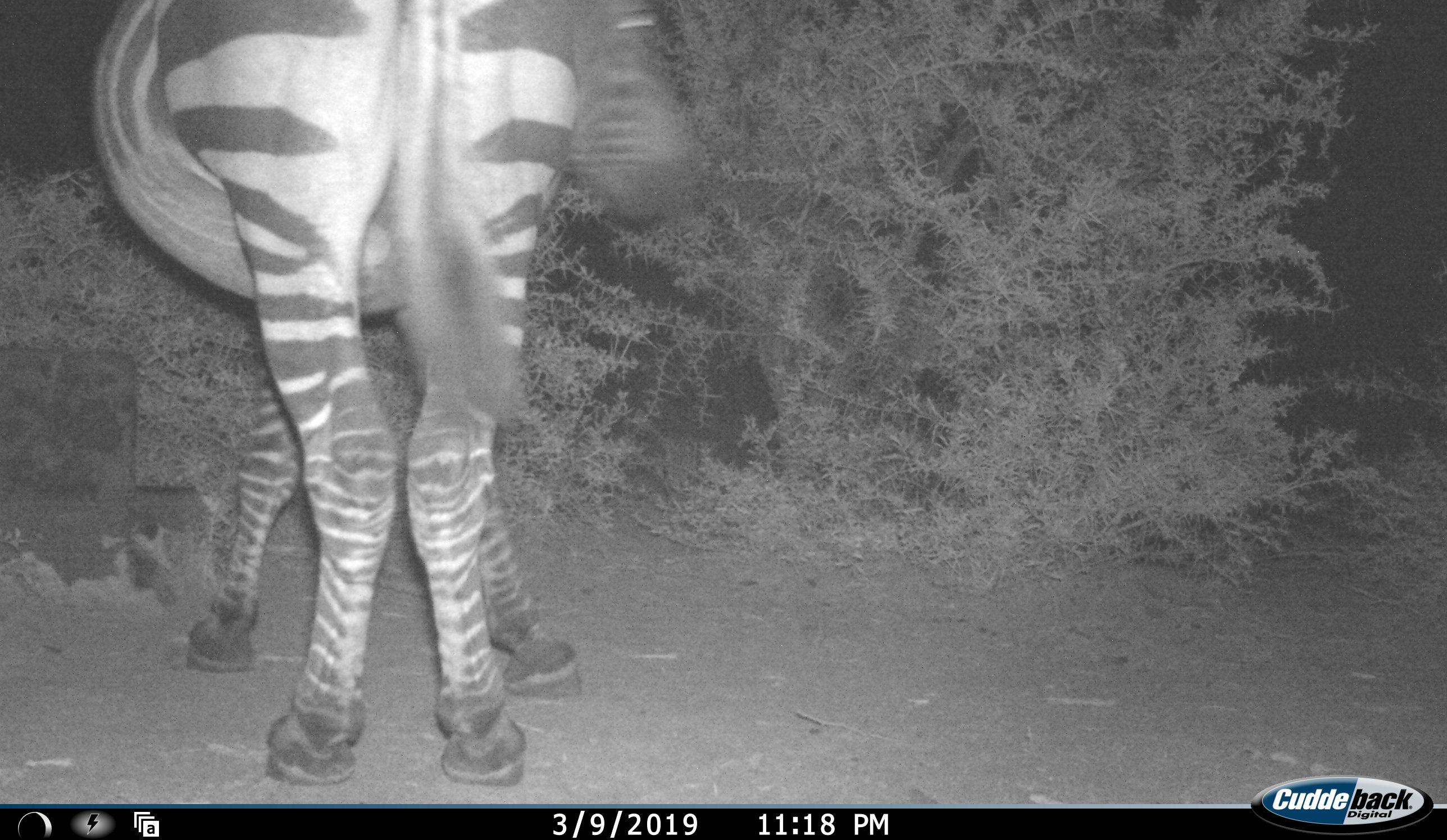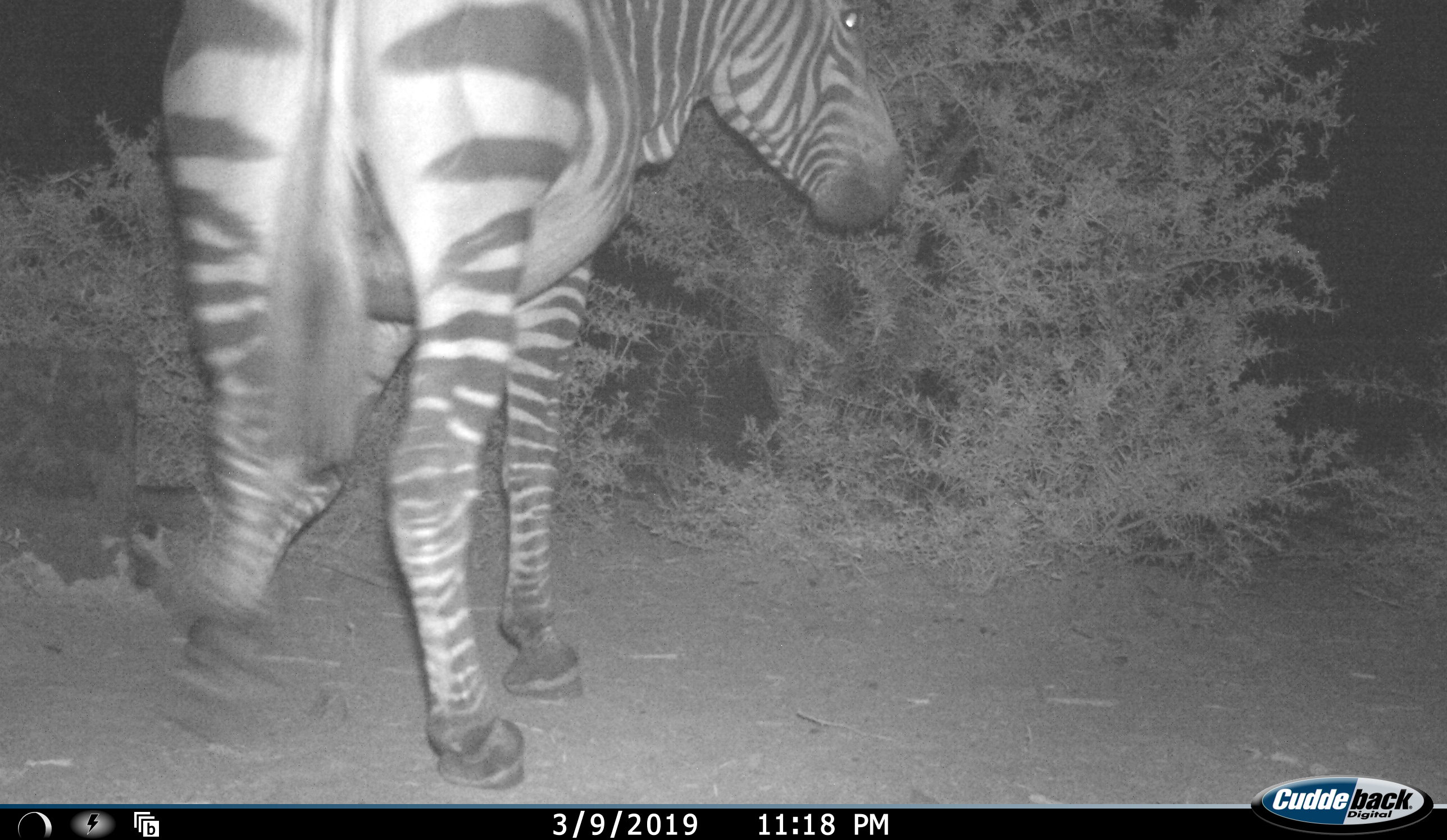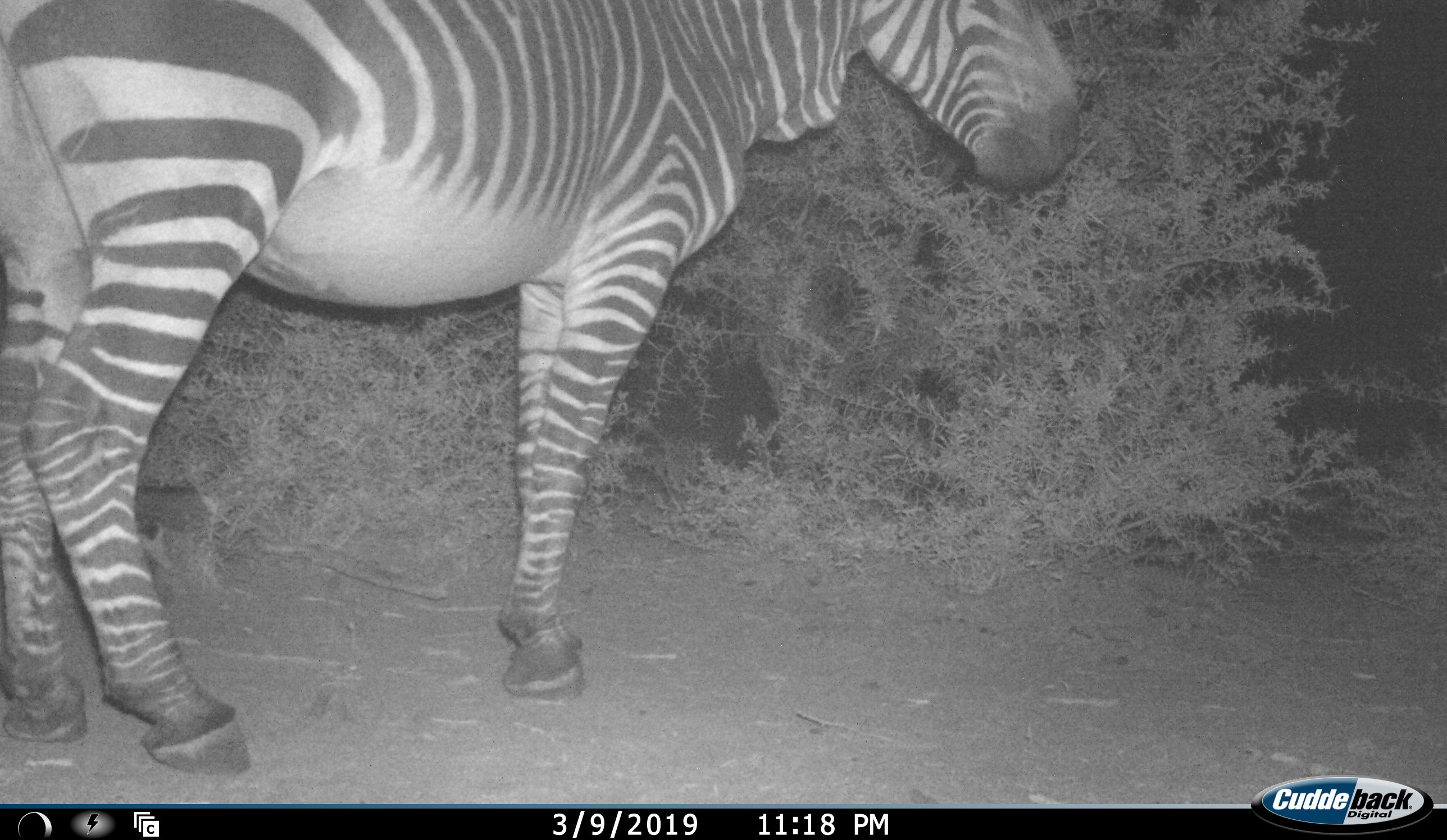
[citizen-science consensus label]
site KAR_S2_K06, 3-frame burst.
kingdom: Animalia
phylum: Chordata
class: Mammalia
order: Perissodactyla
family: Equidae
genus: Equus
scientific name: Equus zebra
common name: mountain zebra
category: zebramountain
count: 1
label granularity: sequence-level